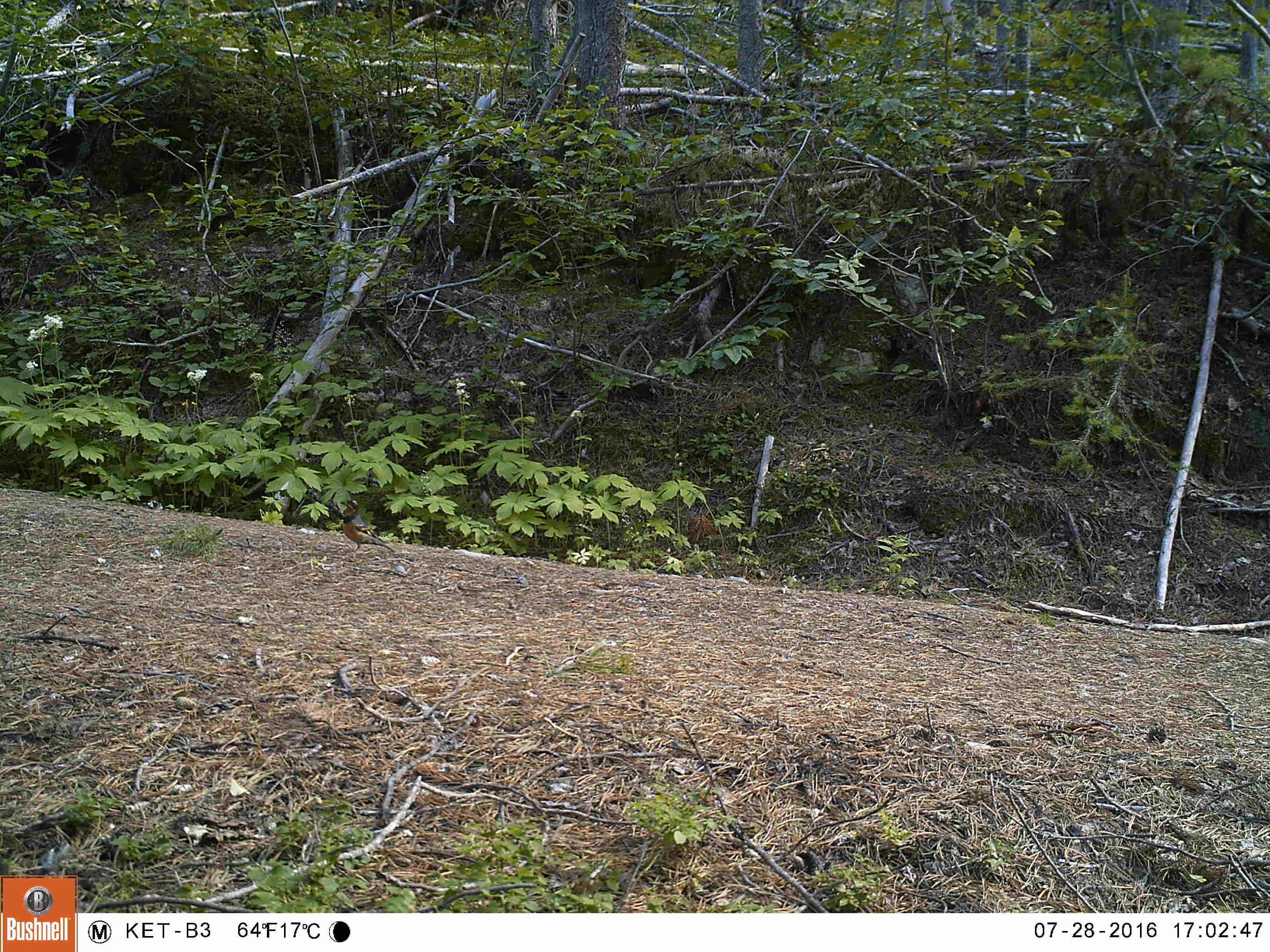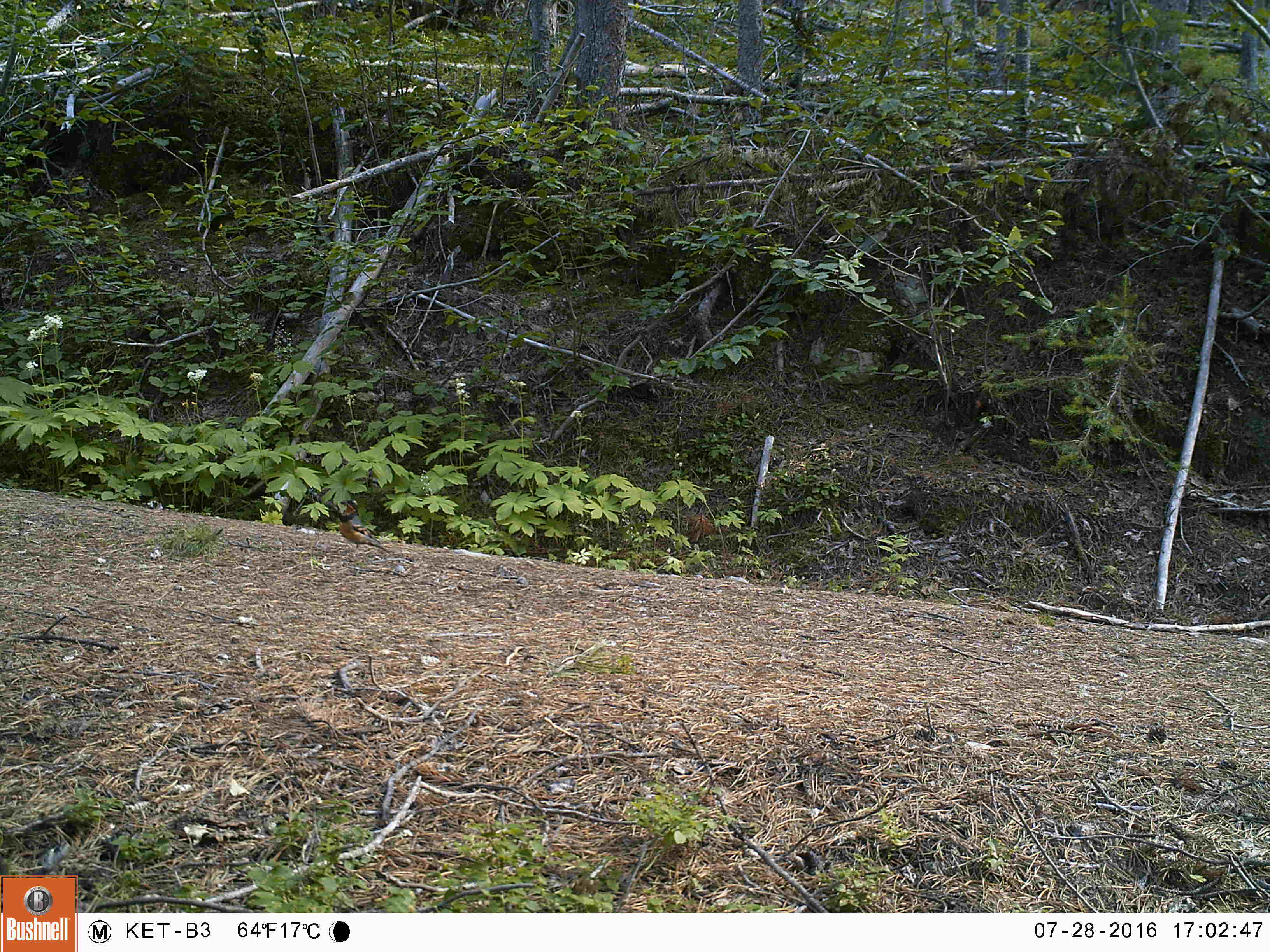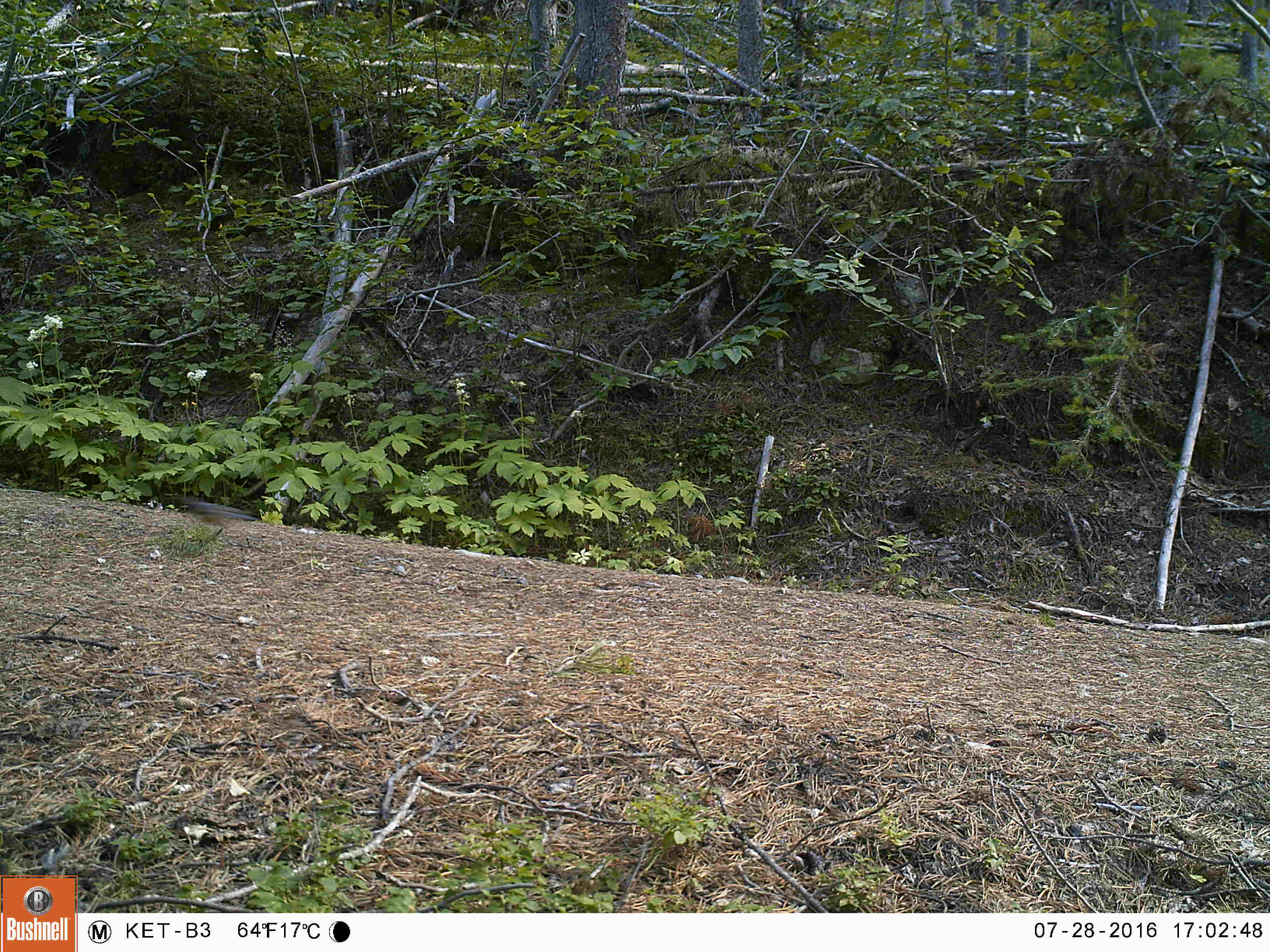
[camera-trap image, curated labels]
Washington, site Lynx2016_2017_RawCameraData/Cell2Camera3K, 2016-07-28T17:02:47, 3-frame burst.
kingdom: Animalia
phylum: Chordata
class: Aves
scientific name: Aves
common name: birds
Aves (birds). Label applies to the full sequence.